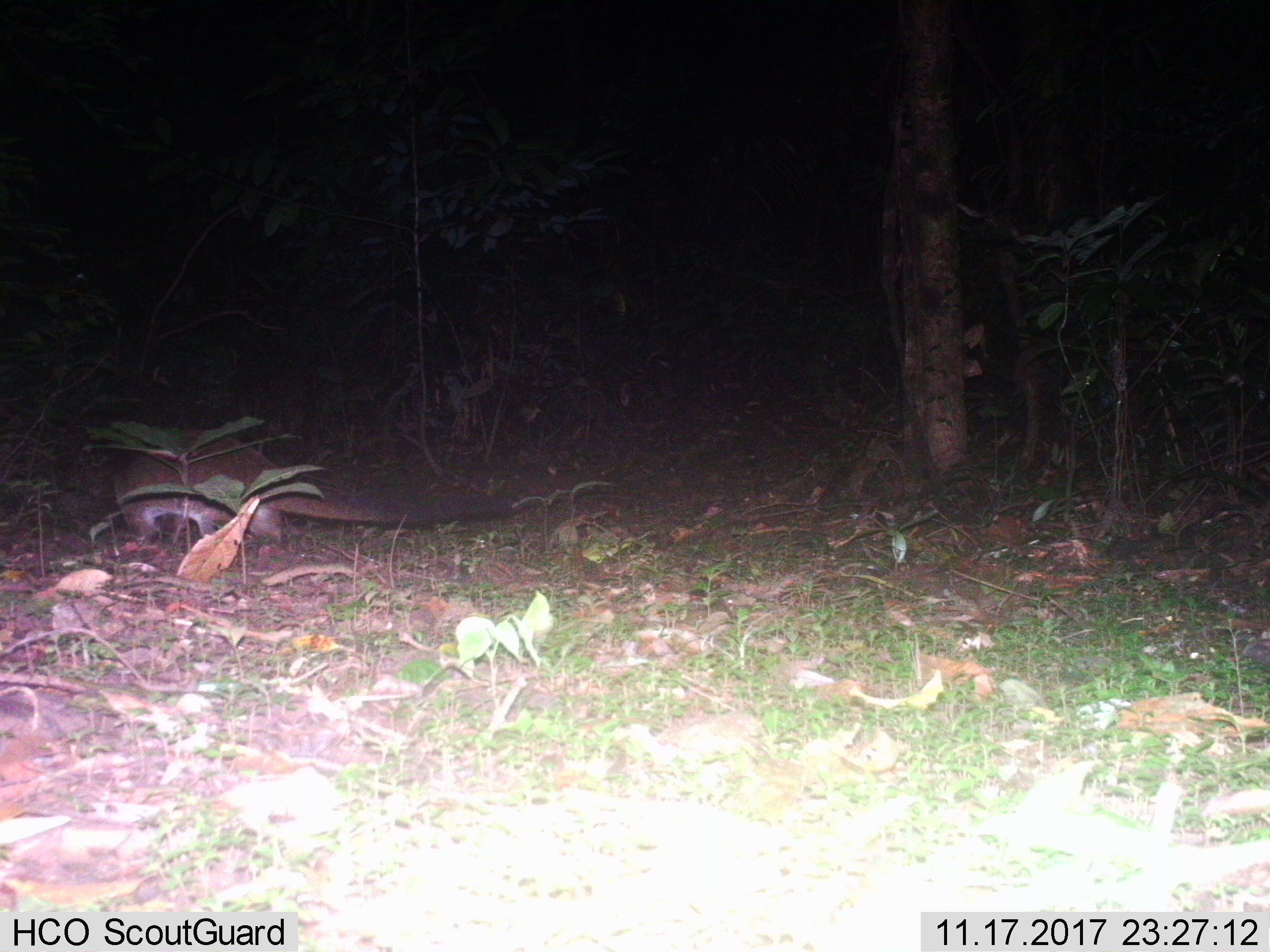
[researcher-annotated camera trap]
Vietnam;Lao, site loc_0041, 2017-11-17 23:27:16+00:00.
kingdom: Animalia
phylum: Chordata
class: Mammalia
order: Carnivora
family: Viverridae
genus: Paguma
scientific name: Paguma larvata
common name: masked palm civet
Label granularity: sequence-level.